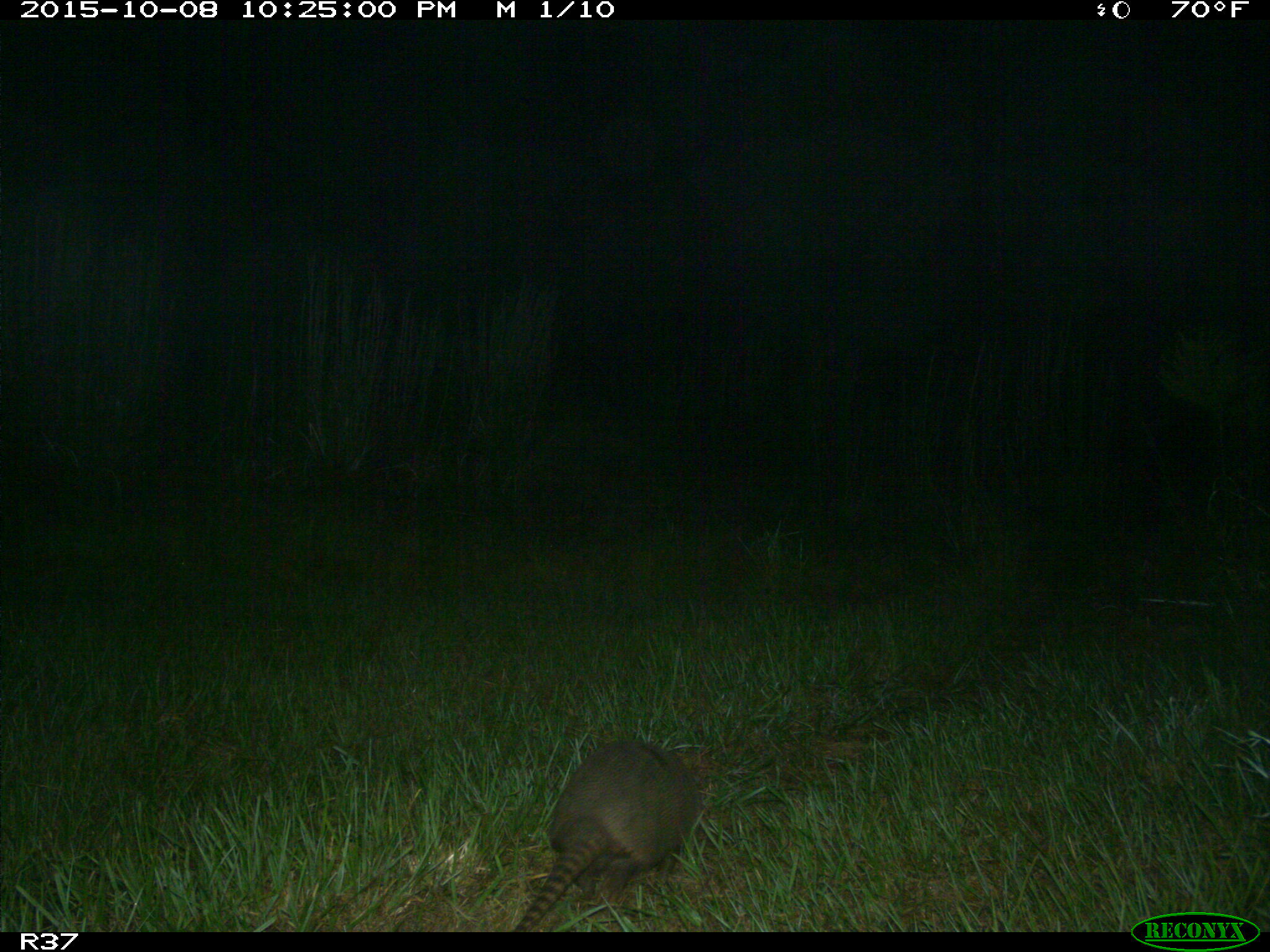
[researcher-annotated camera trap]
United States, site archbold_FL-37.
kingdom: Animalia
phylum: Chordata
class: Mammalia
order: Cingulata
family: Dasypodidae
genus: Dasypus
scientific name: Dasypus novemcinctus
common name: nine-banded armadillo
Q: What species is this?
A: Dasypus novemcinctus (nine-banded armadillo).